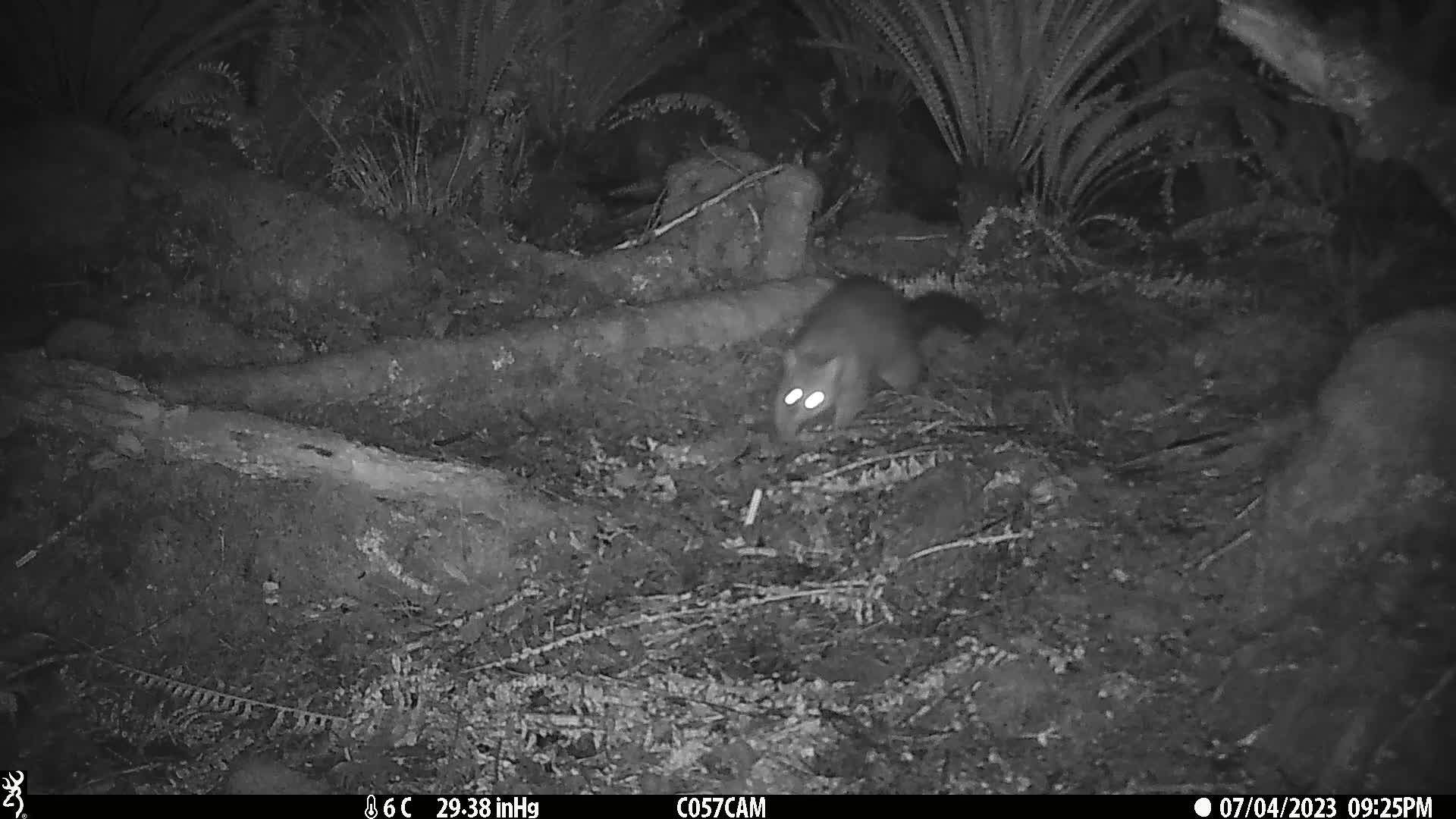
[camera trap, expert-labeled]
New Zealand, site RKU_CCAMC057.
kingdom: Animalia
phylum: Chordata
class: Mammalia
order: Diprotodontia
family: Phalangeridae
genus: Trichosurus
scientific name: Trichosurus vulpecula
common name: common brushtail possum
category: possum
Possum (common brushtail possum) (Trichosurus vulpecula).